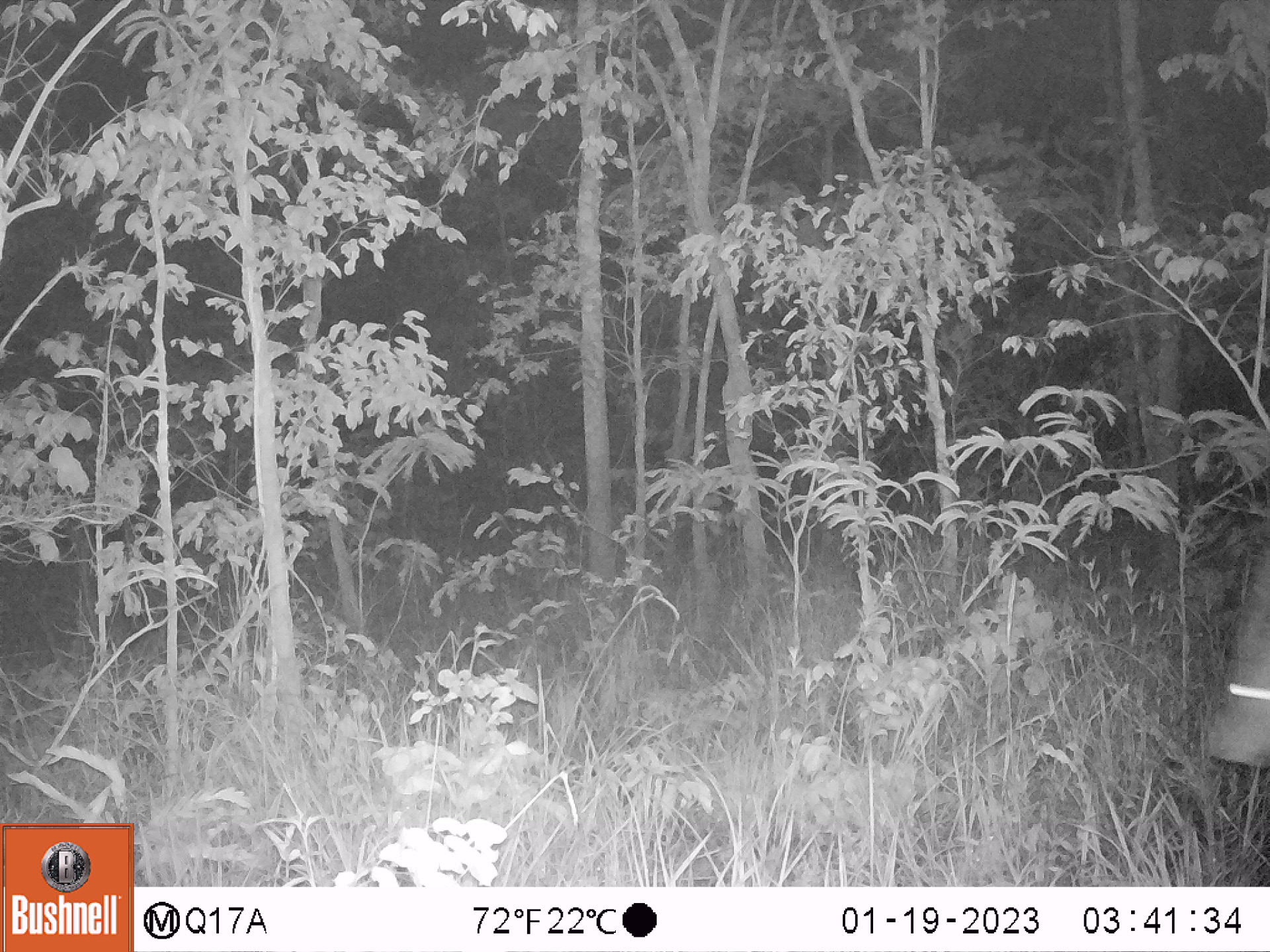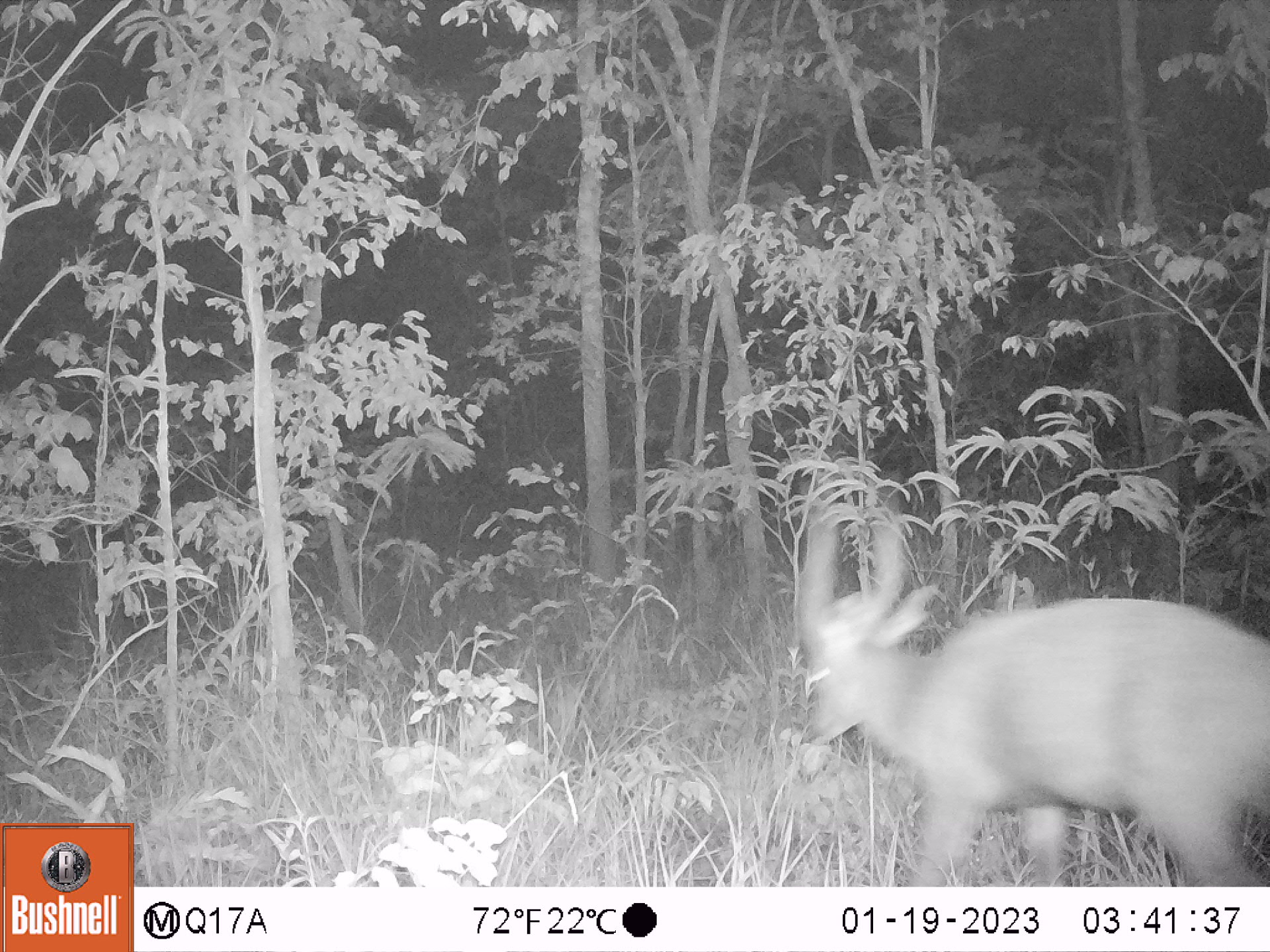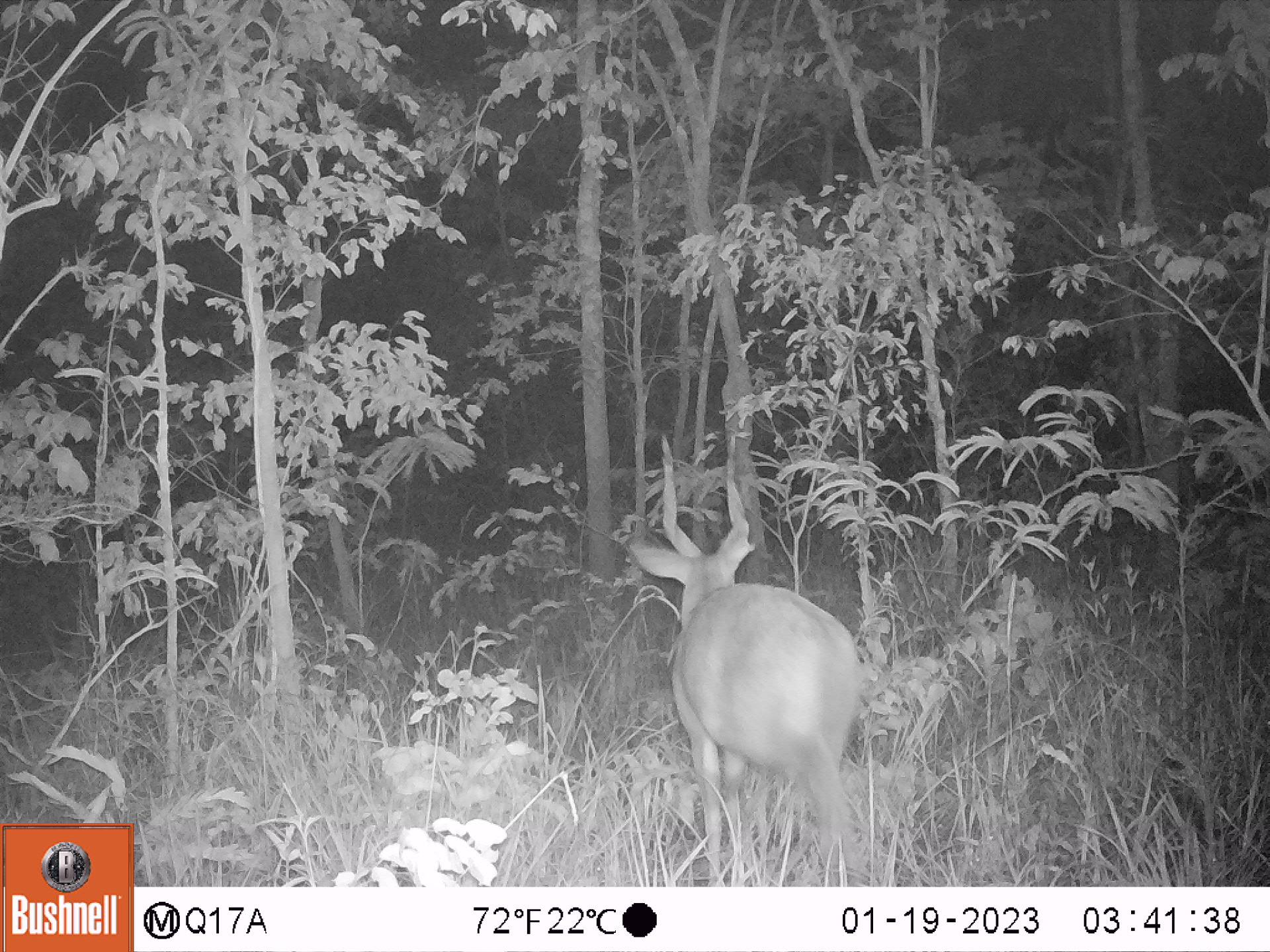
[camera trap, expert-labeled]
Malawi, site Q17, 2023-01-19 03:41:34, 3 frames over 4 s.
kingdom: Animalia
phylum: Chordata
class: Mammalia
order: Artiodactyla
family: Bovidae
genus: Tragelaphus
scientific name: Tragelaphus sylvaticus sylvaticus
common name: cape bushbuck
Cape bushbuck (Tragelaphus sylvaticus sylvaticus), count 1.